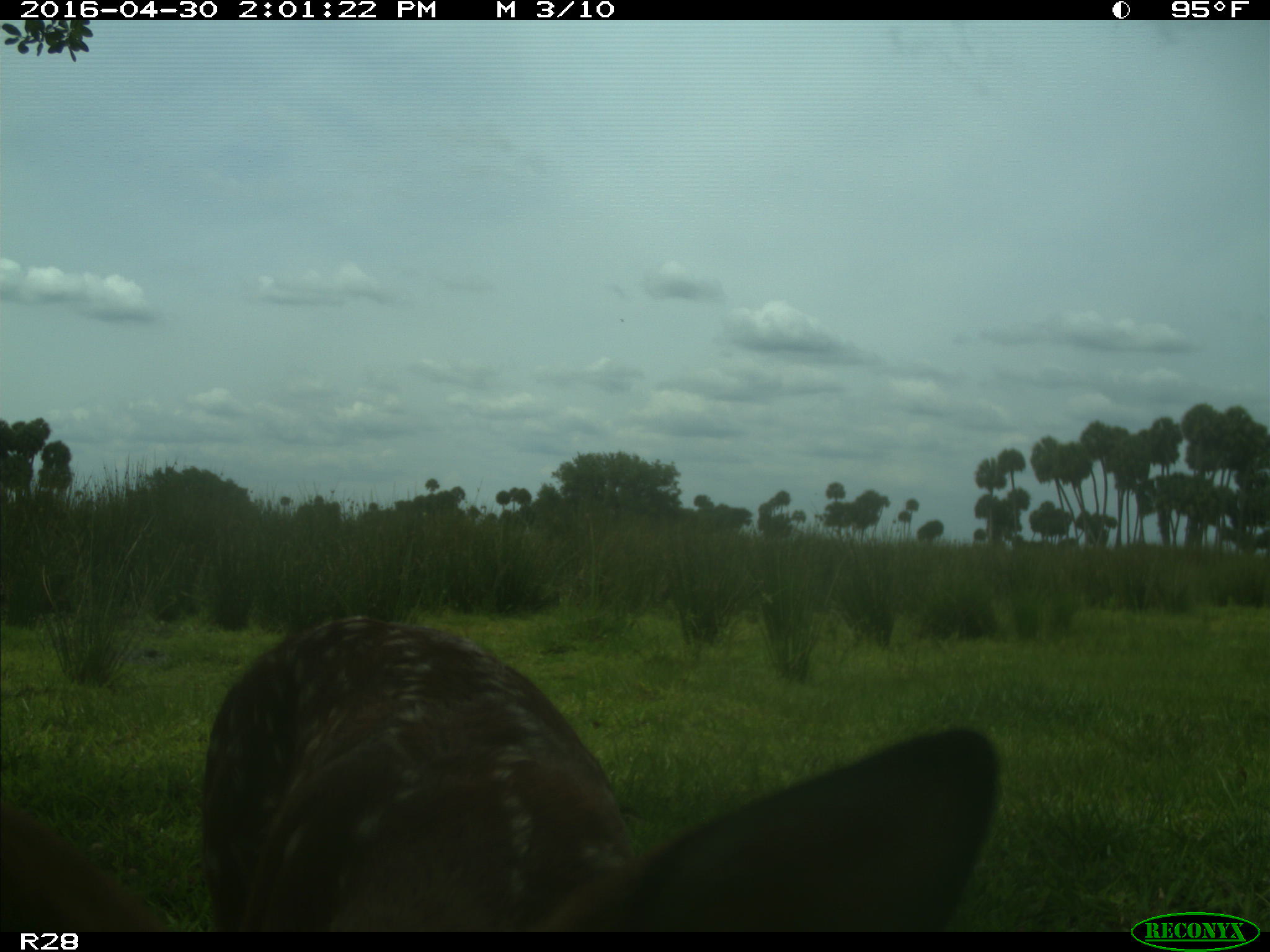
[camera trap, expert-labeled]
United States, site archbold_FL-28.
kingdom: Animalia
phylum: Chordata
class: Mammalia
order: Artiodactyla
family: Cervidae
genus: Odocoileus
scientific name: Odocoileus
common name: deer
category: unidentified deer